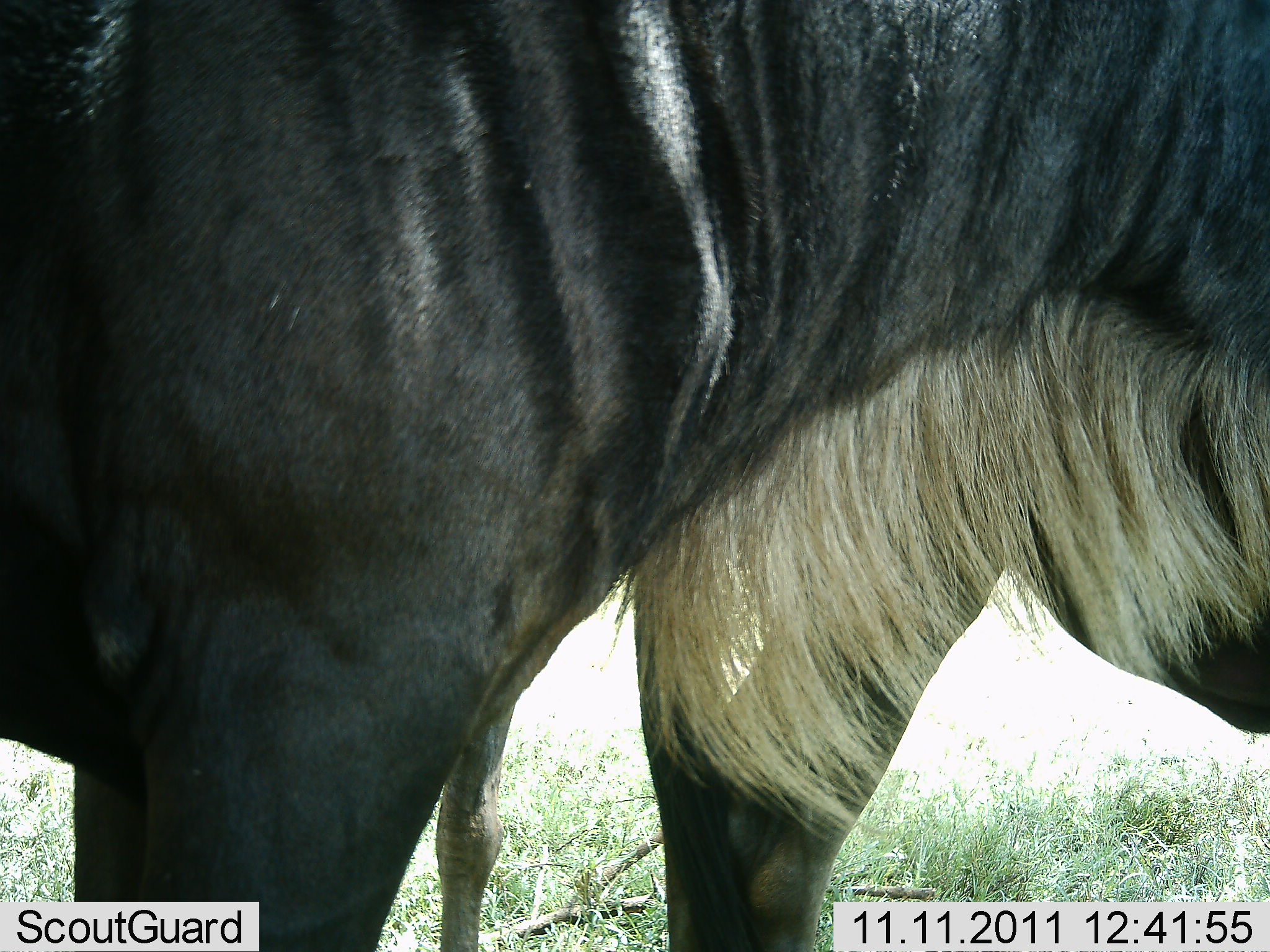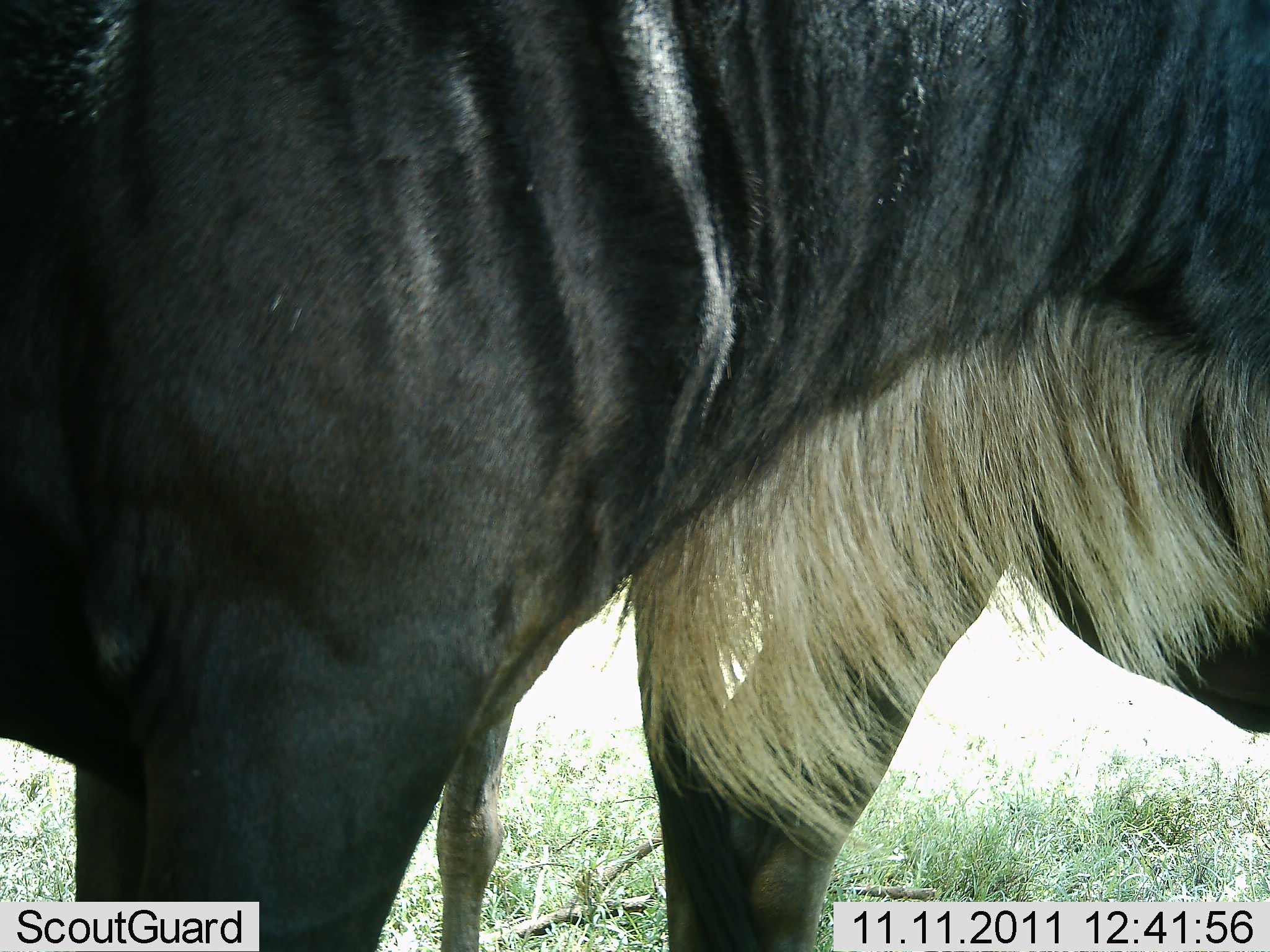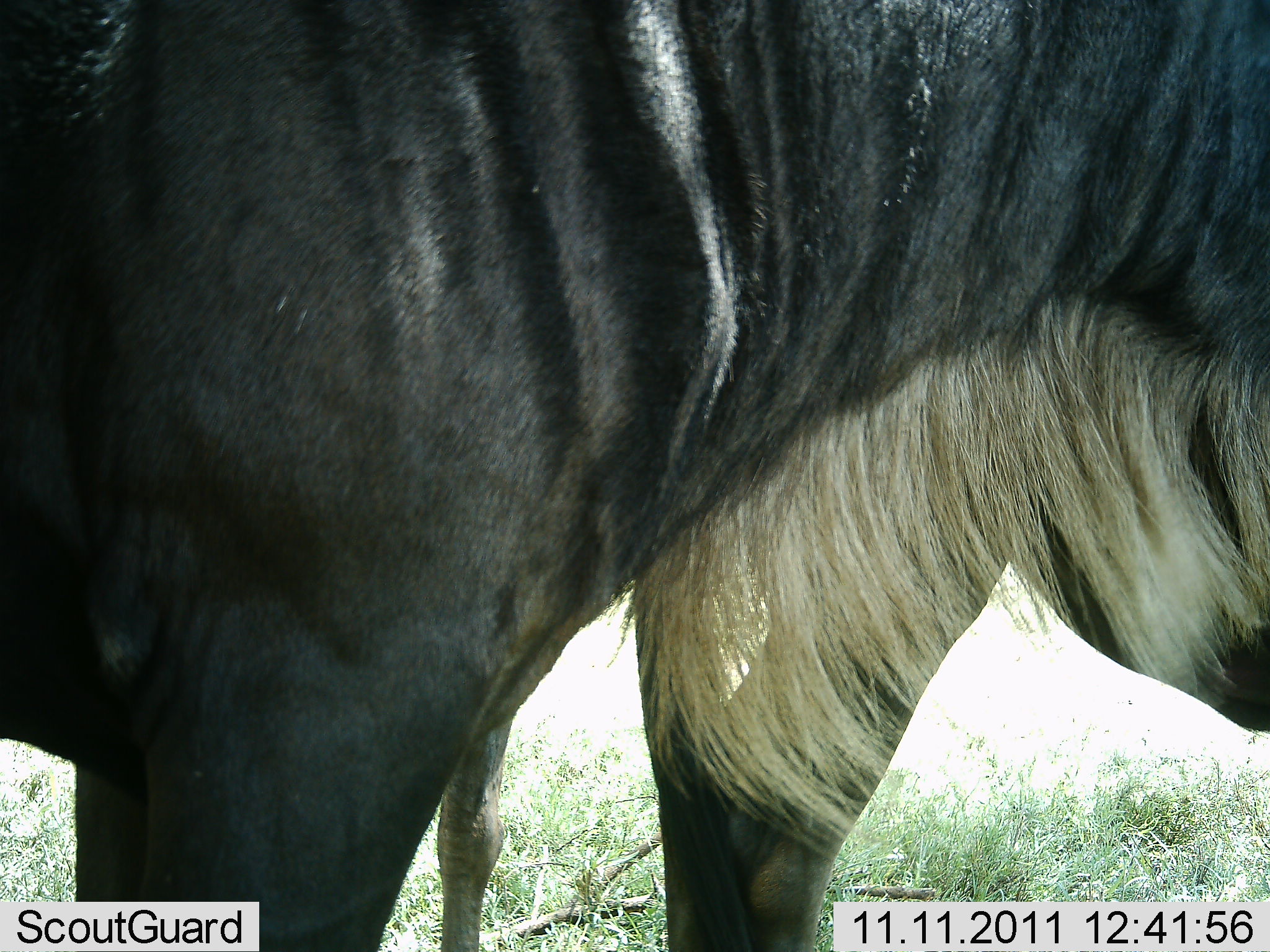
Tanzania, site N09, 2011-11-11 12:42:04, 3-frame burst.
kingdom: Animalia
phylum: Chordata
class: Mammalia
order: Artiodactyla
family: Bovidae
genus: Connochaetes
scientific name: Connochaetes taurinus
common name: blue wildebeest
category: wildebeest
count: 1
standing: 100%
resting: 0%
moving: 0%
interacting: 0%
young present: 0%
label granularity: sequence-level